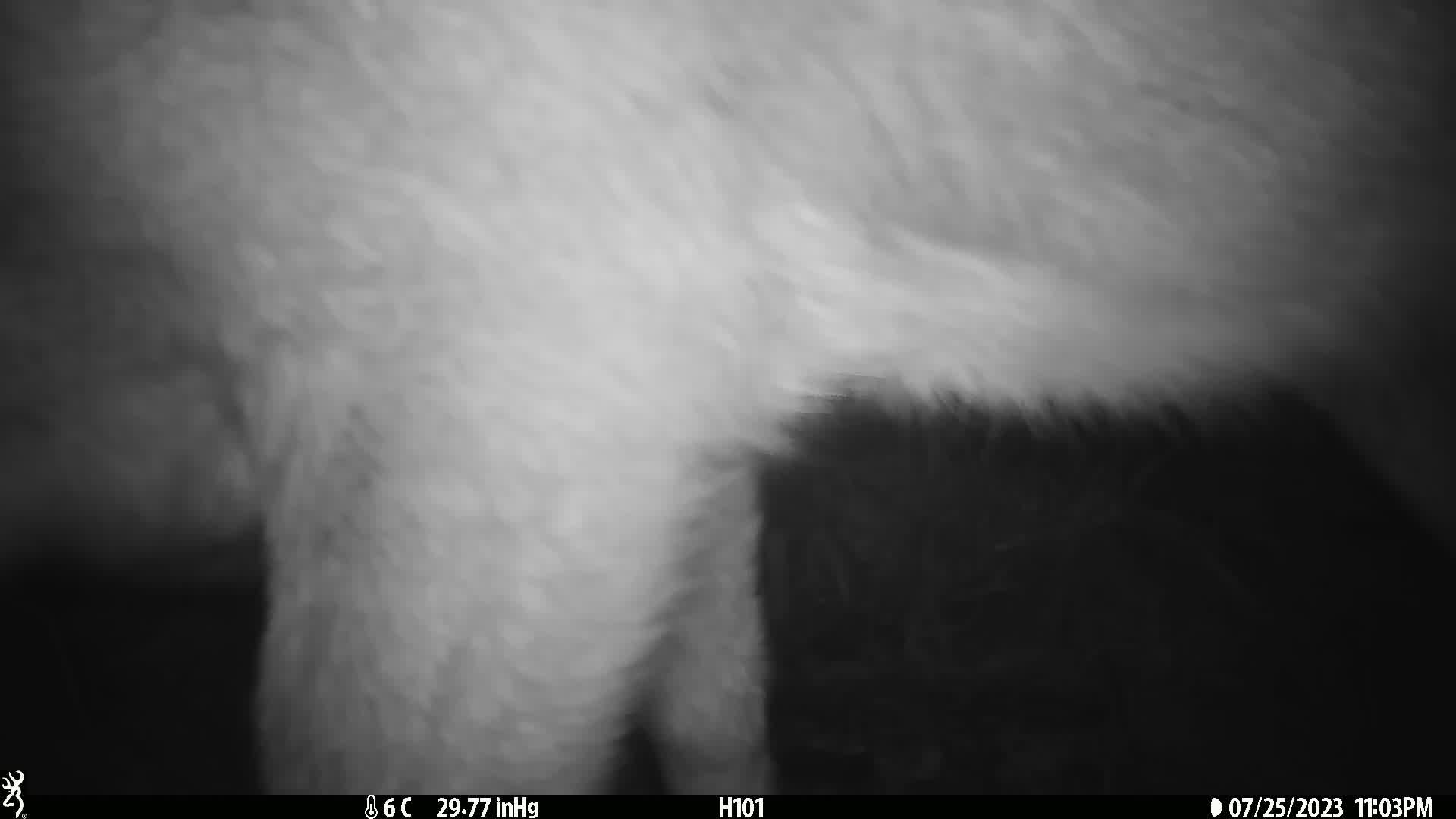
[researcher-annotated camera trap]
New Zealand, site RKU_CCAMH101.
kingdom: Animalia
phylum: Chordata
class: Mammalia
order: Artiodactyla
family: Cervidae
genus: Odocoileus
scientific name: Odocoileus virginianus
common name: white-tailed deer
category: white tailed deer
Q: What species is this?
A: White tailed deer (white-tailed deer) (Odocoileus virginianus).